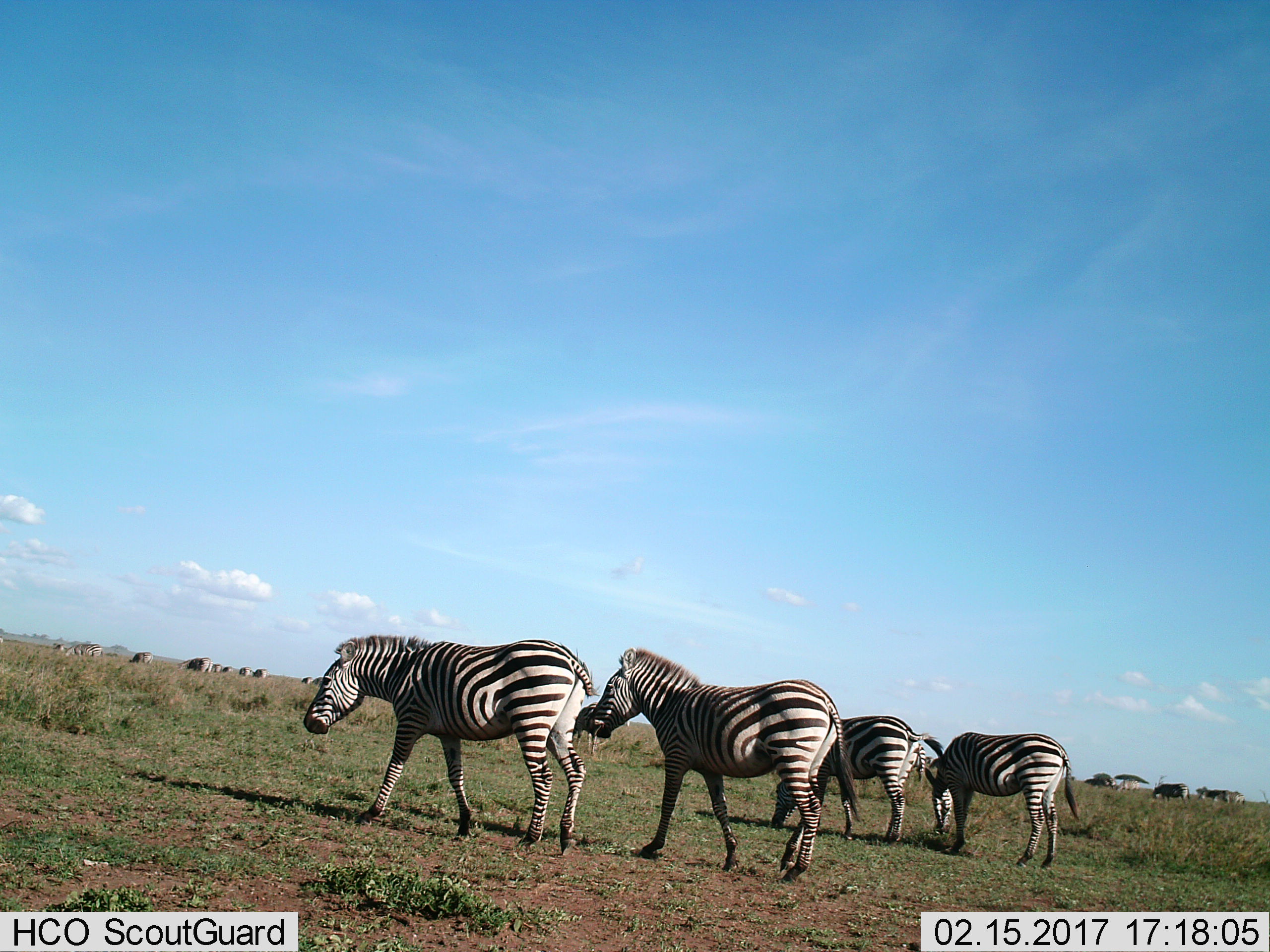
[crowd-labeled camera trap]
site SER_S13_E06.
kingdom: Animalia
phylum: Chordata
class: Mammalia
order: Perissodactyla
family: Equidae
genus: Equus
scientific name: Equus quagga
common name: plains zebra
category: zebraplains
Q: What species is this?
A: Zebraplains (plains zebra) (Equus quagga).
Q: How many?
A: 11-50.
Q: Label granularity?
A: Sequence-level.